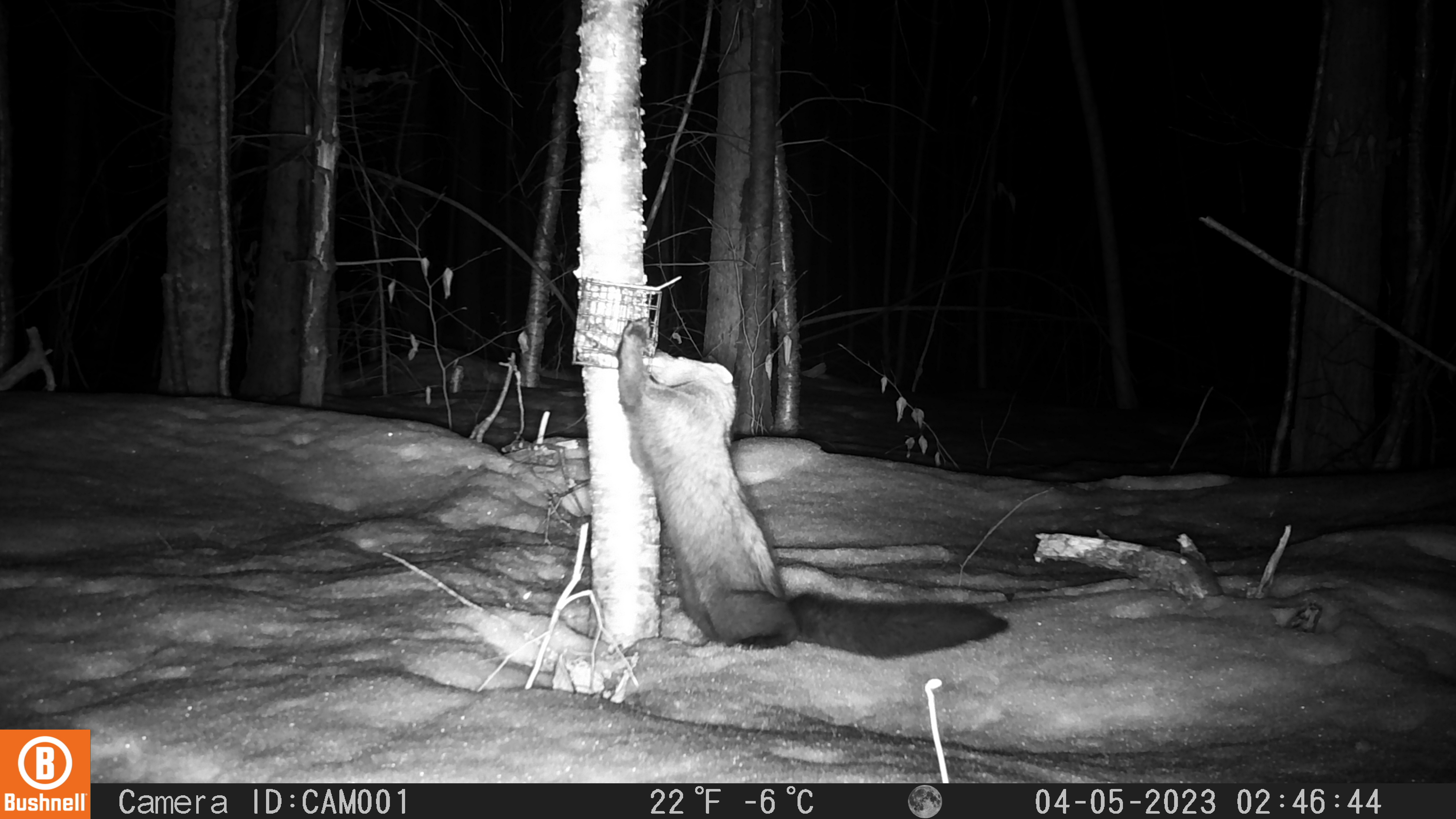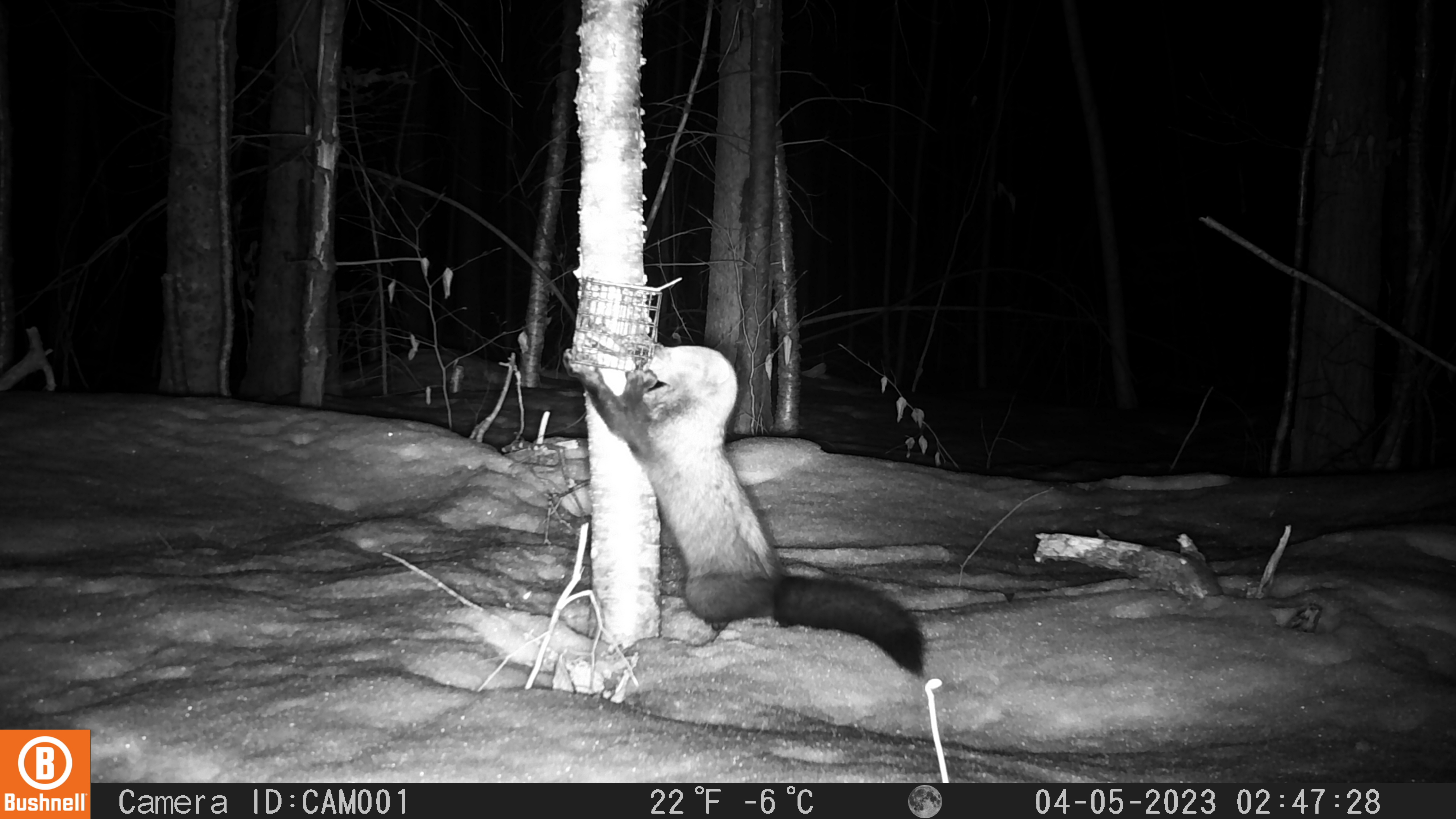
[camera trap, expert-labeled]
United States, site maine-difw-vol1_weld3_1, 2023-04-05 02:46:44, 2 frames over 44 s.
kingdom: Animalia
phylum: Chordata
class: Mammalia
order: Carnivora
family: Mustelidae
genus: Pekania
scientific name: Pekania pennanti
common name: fisher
Fisher (Pekania pennanti).